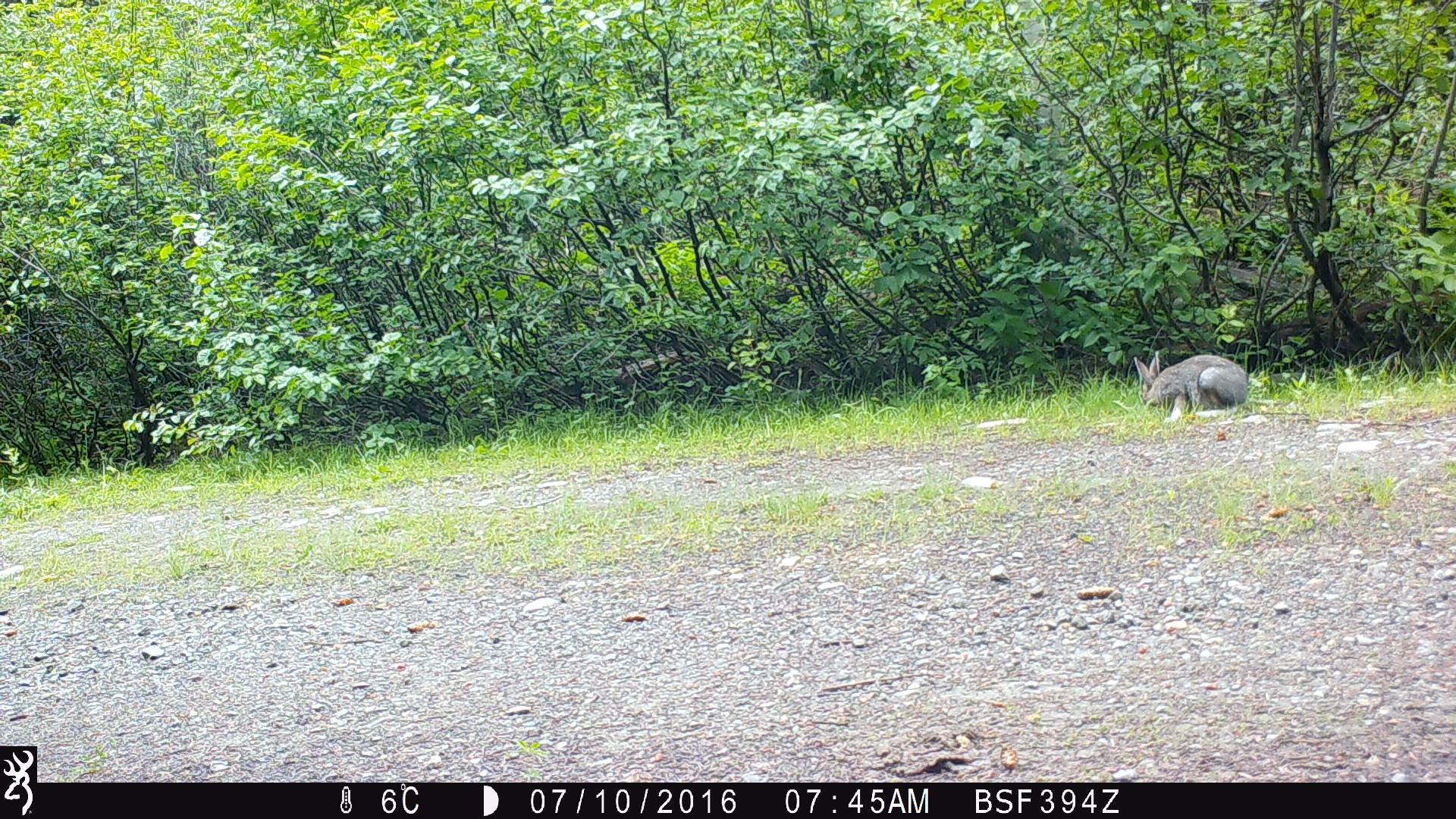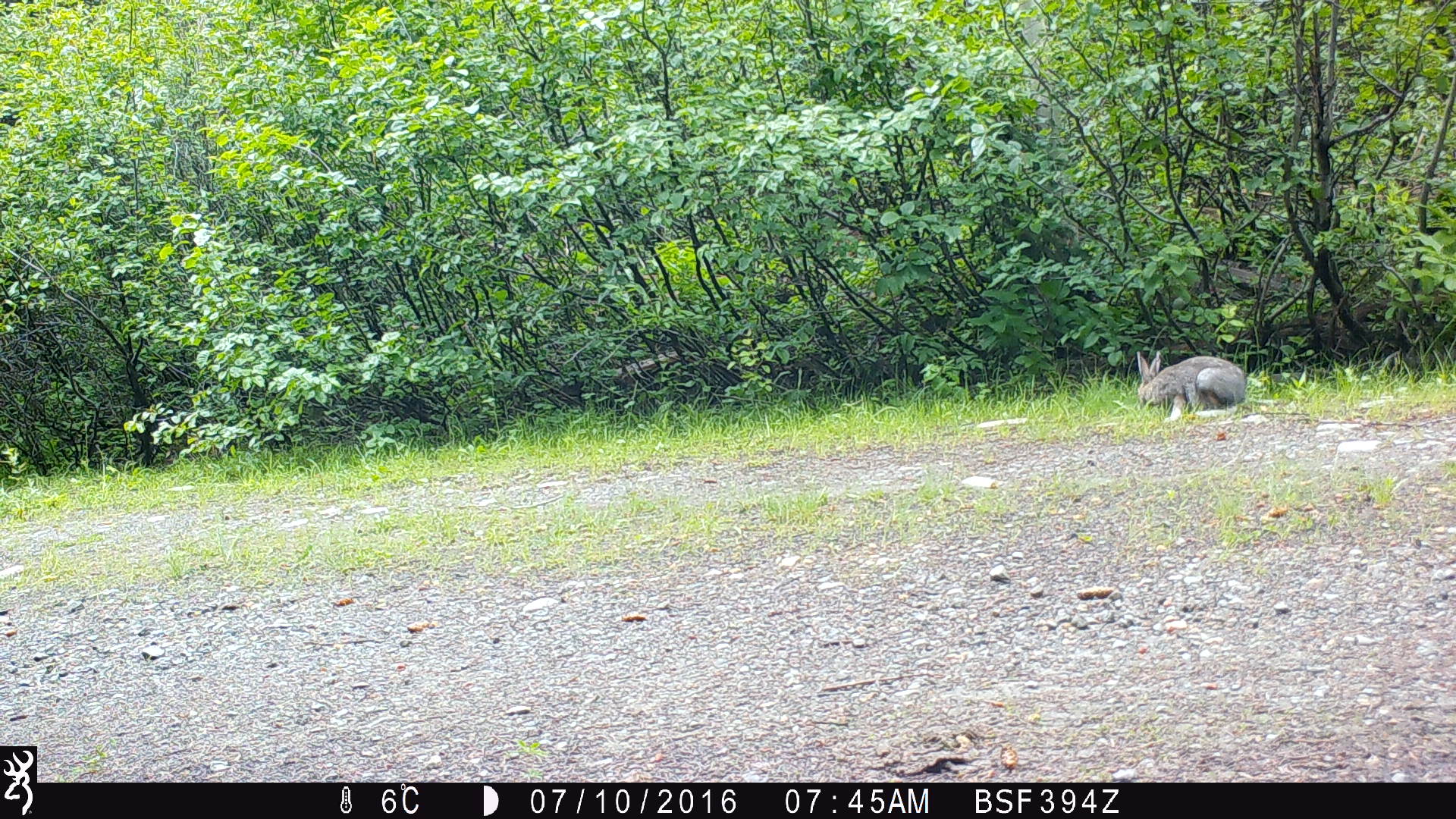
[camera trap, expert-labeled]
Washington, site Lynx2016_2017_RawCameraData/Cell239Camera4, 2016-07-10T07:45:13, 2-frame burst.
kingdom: Animalia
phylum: Chordata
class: Mammalia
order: Lagomorpha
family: Leporidae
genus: Lepus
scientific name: Lepus americanus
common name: snowshoe hare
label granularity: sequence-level